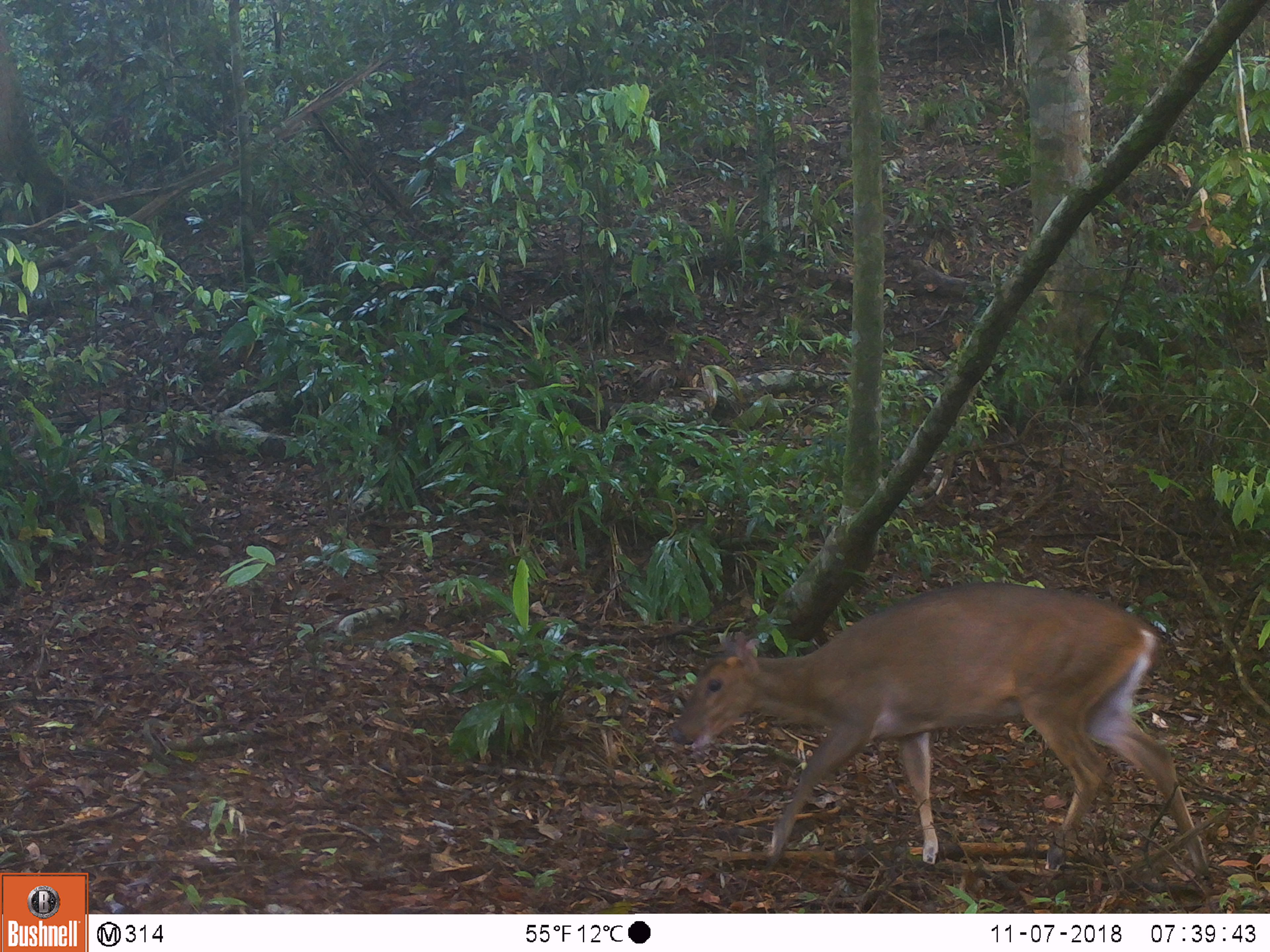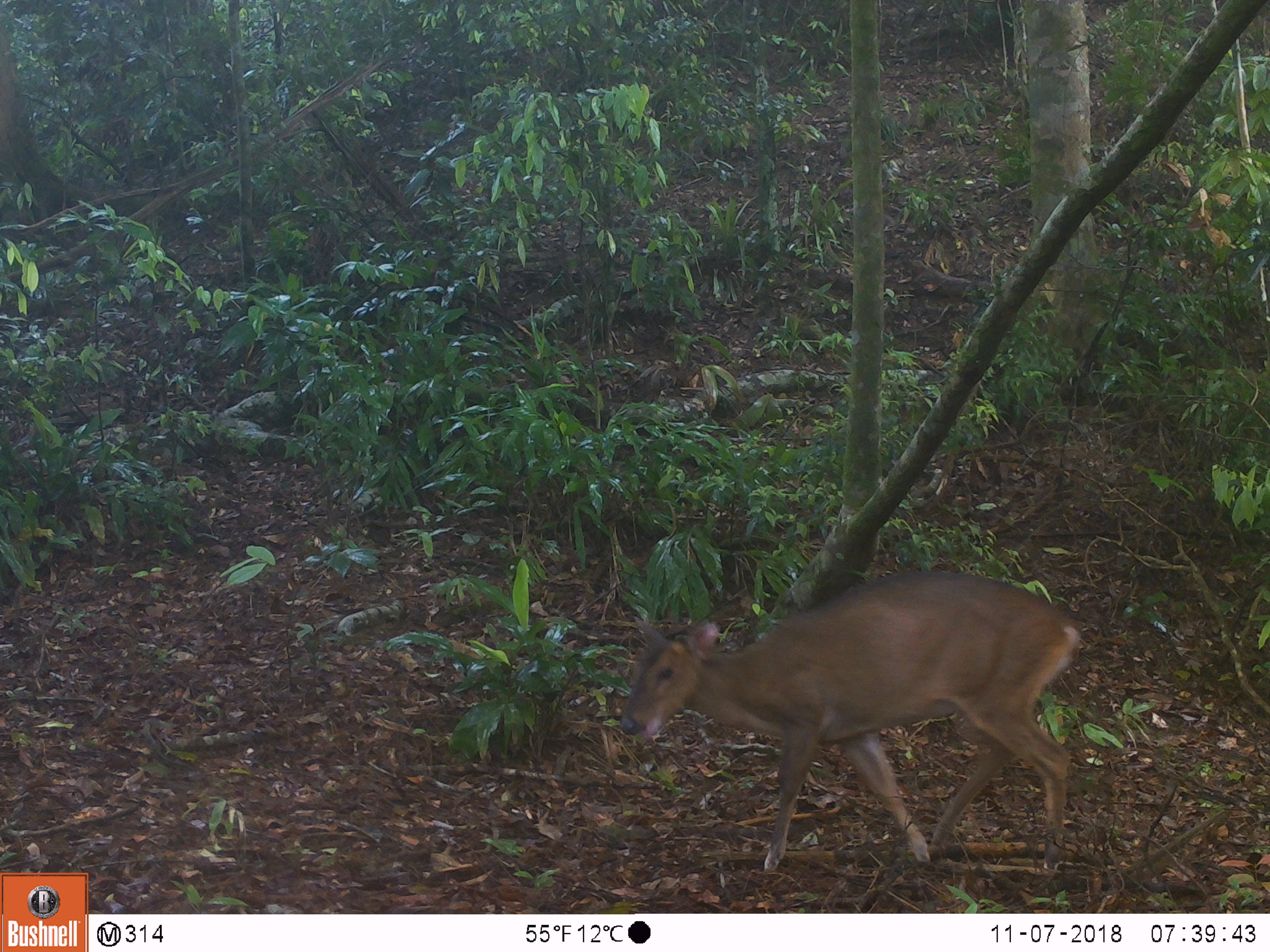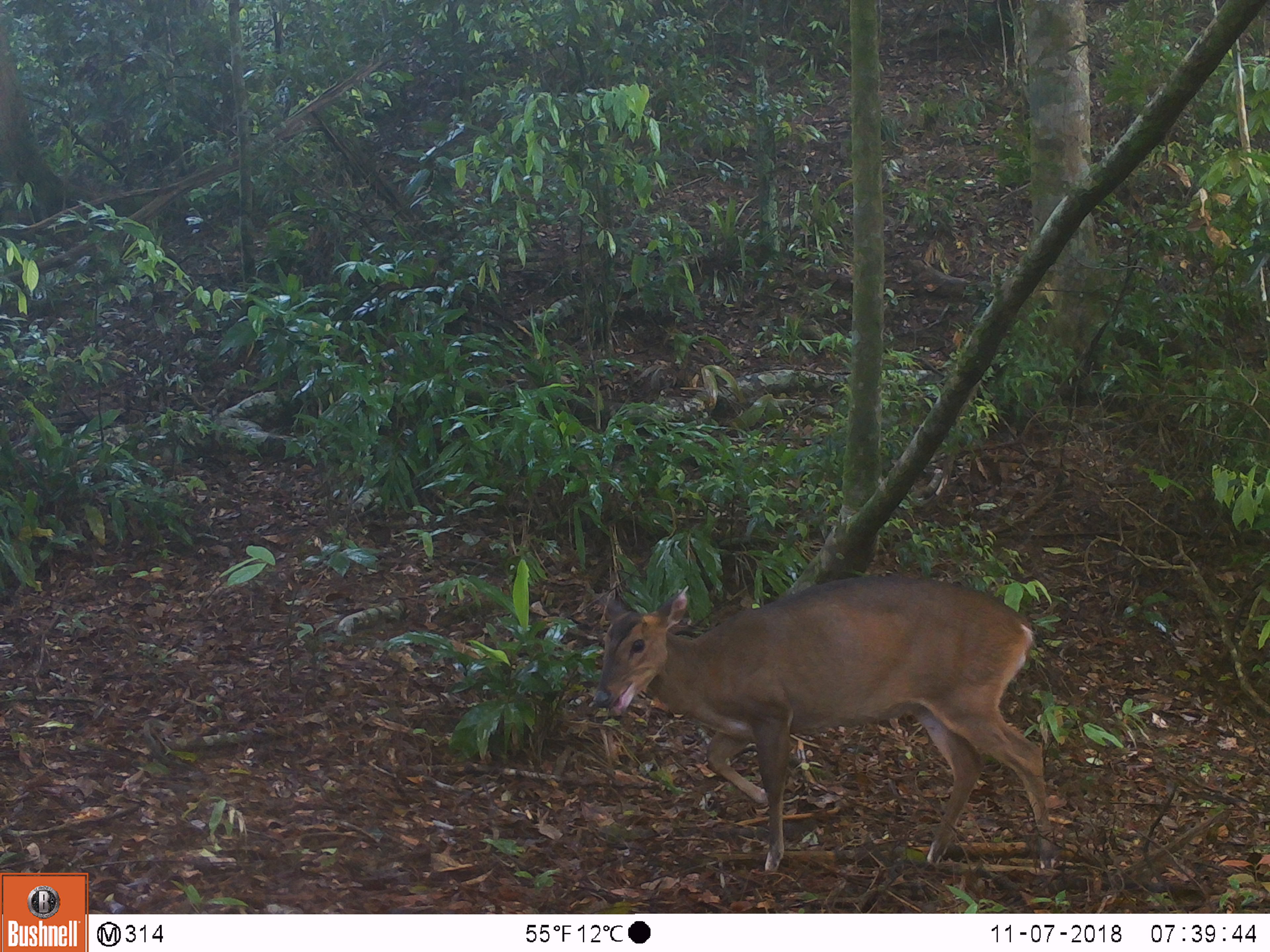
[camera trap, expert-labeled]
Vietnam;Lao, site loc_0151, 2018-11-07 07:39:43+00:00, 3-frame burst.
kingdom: Animalia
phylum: Chordata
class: Mammalia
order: Artiodactyla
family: Cervidae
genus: Muntiacus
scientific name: Muntiacus vuquangensis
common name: large-antlered muntjac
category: large antlered muntjac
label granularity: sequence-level